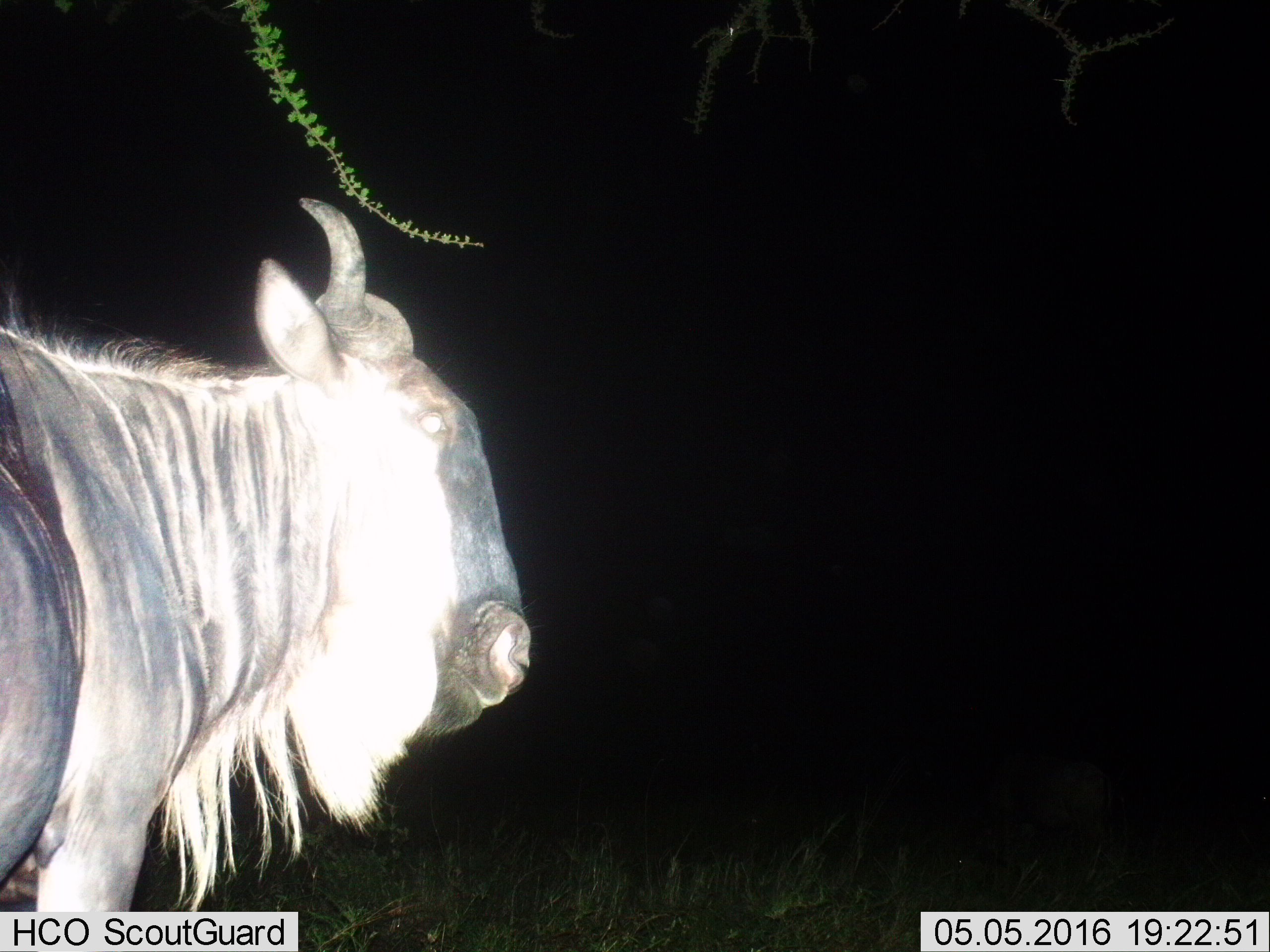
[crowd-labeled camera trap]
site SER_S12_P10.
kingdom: Animalia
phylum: Chordata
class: Mammalia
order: Artiodactyla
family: Bovidae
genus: Connochaetes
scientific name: Connochaetes taurinus taurinus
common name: blue wildebeest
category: wildebeestblue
Wildebeestblue (blue wildebeest) (Connochaetes taurinus taurinus), count 1. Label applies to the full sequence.